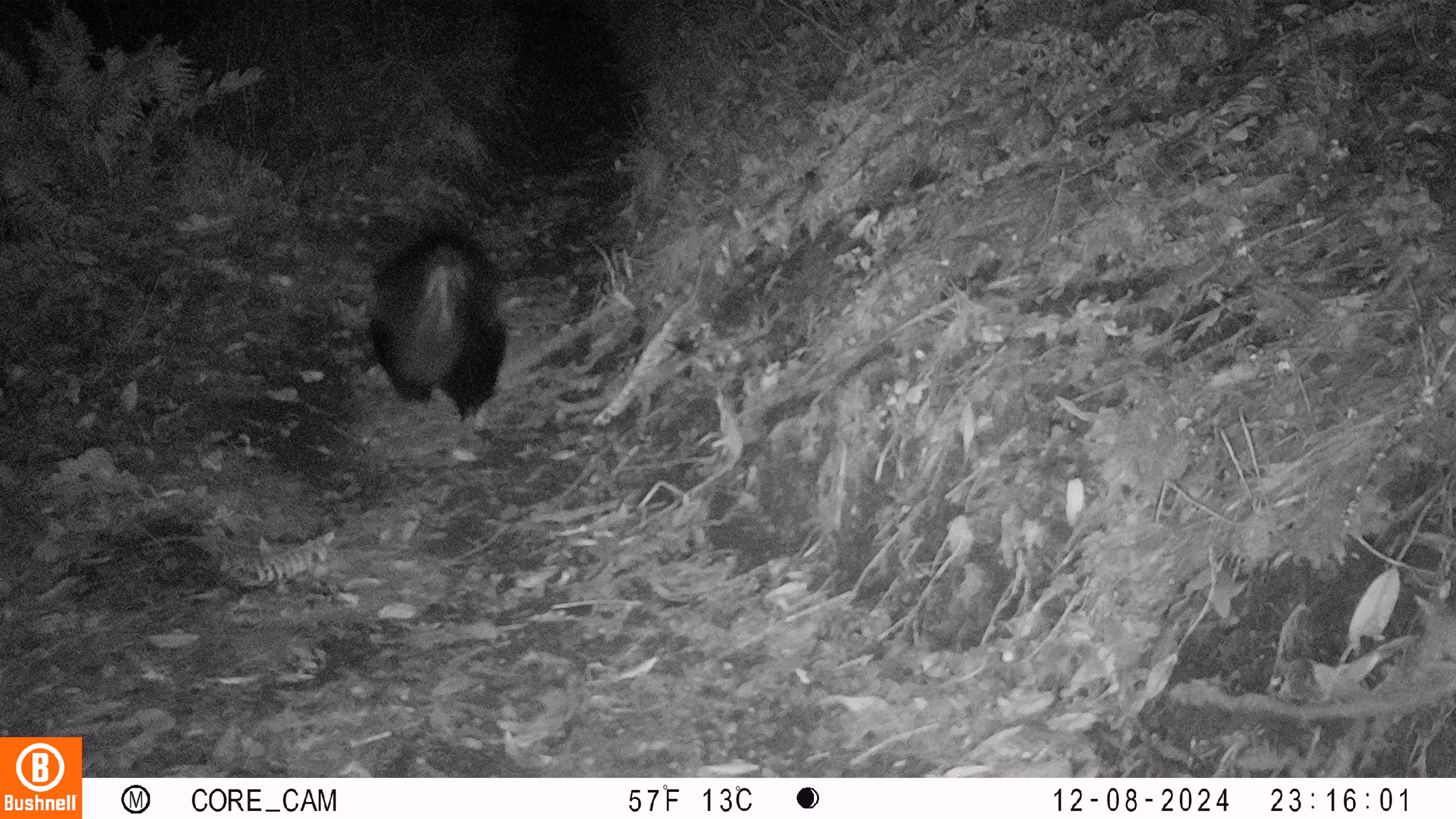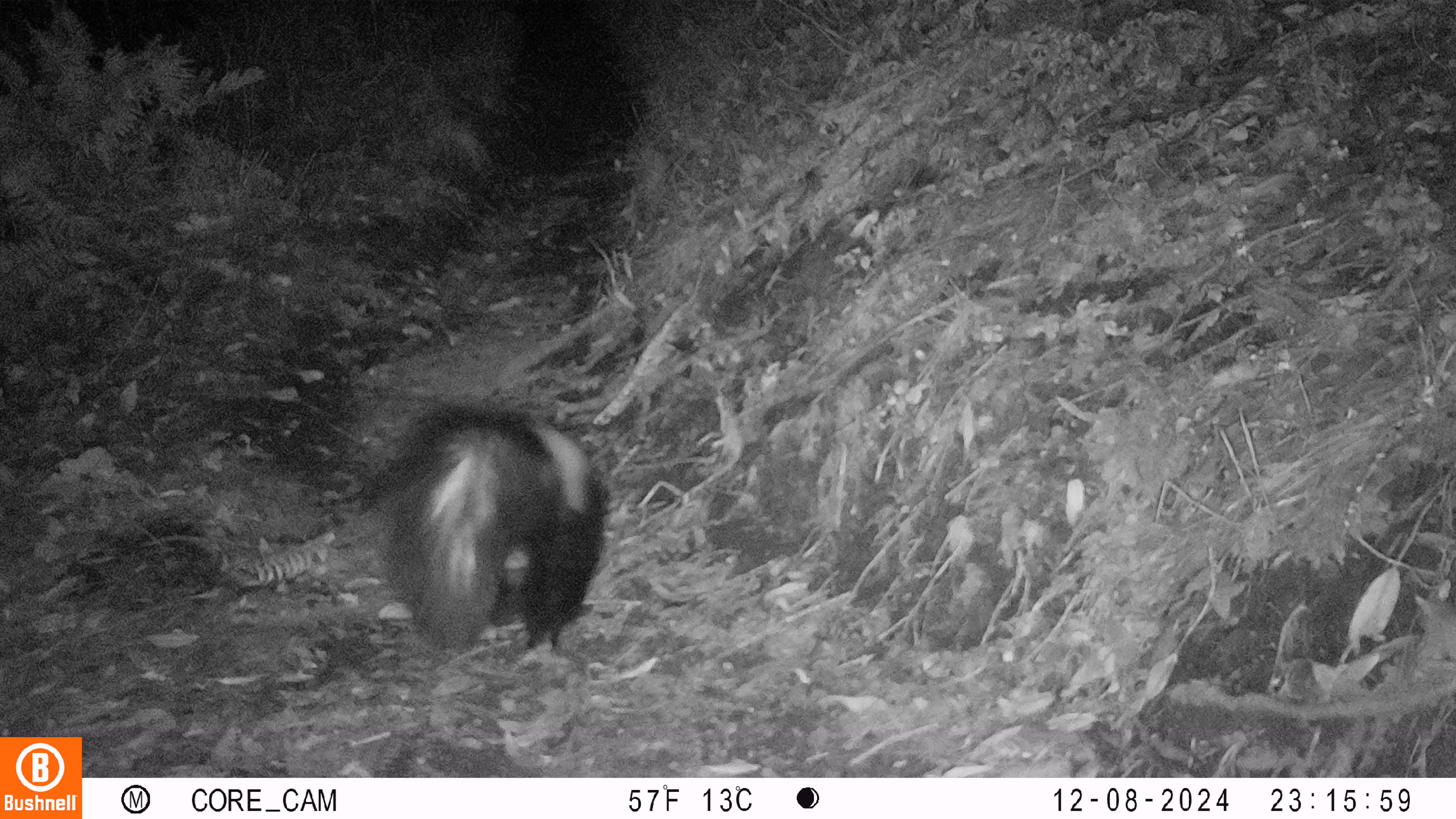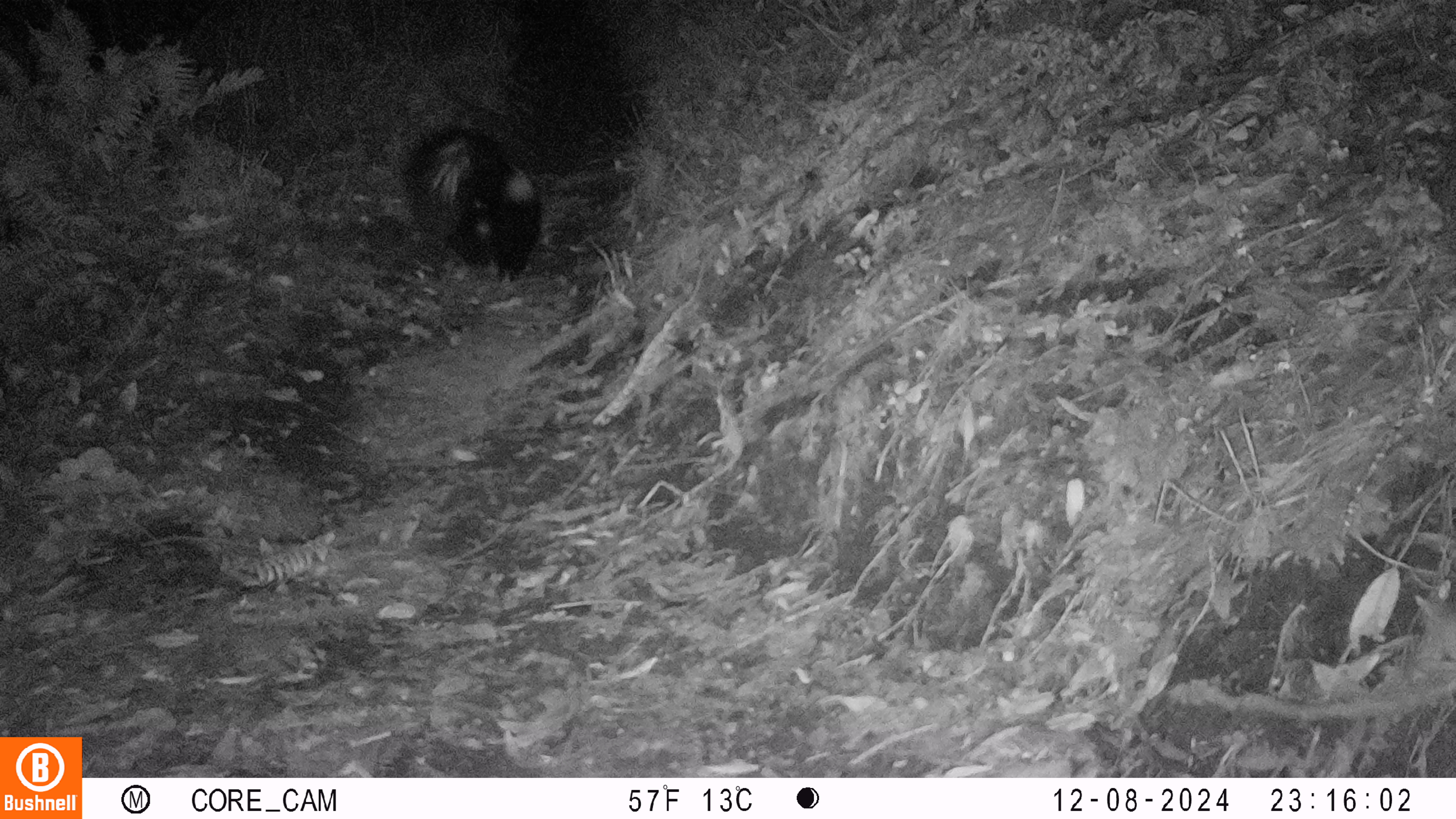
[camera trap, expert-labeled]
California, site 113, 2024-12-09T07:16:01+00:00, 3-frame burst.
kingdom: Animalia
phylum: Chordata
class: Mammalia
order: Carnivora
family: Mephitidae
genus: Mephitis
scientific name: Mephitis mephitis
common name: striped skunk